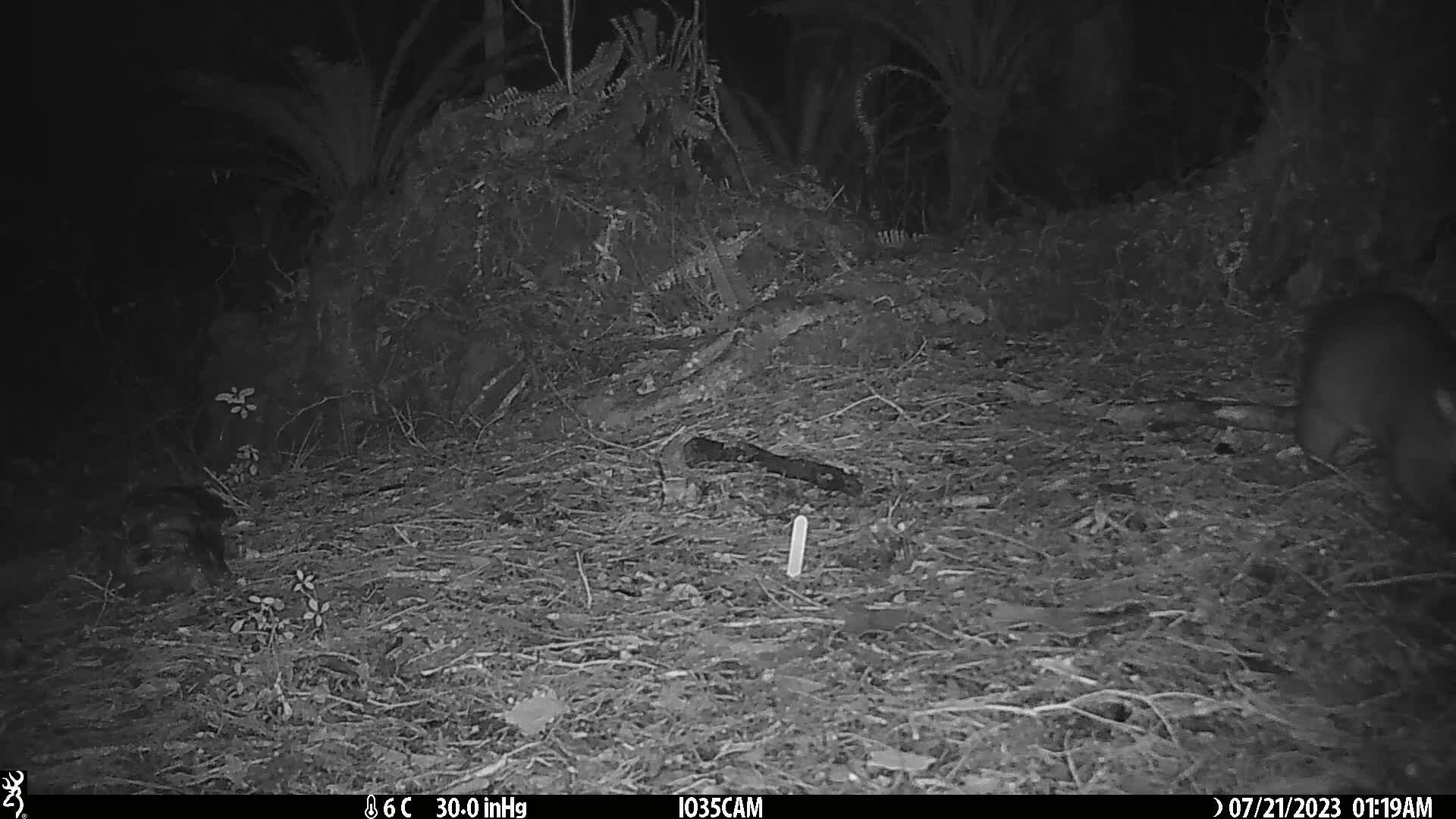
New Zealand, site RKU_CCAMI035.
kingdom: Animalia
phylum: Chordata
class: Mammalia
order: Diprotodontia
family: Phalangeridae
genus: Trichosurus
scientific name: Trichosurus vulpecula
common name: common brushtail possum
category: possum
Possum (common brushtail possum) (Trichosurus vulpecula).